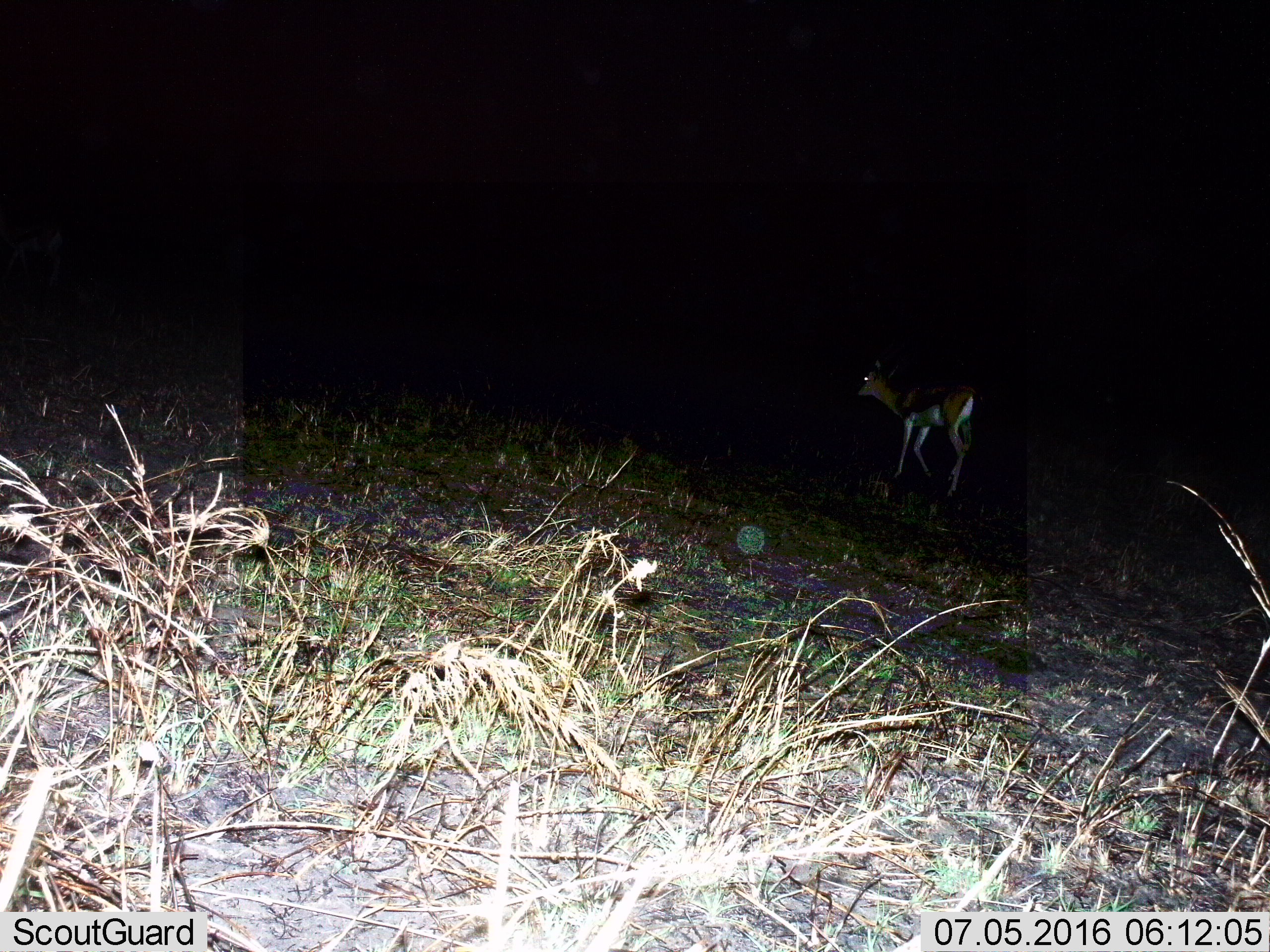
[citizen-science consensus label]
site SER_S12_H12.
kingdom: Animalia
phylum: Chordata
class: Mammalia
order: Artiodactyla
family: Bovidae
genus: Eudorcas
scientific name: Eudorcas thomsonii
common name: thomson's gazelle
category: gazellethomsons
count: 1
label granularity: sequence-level